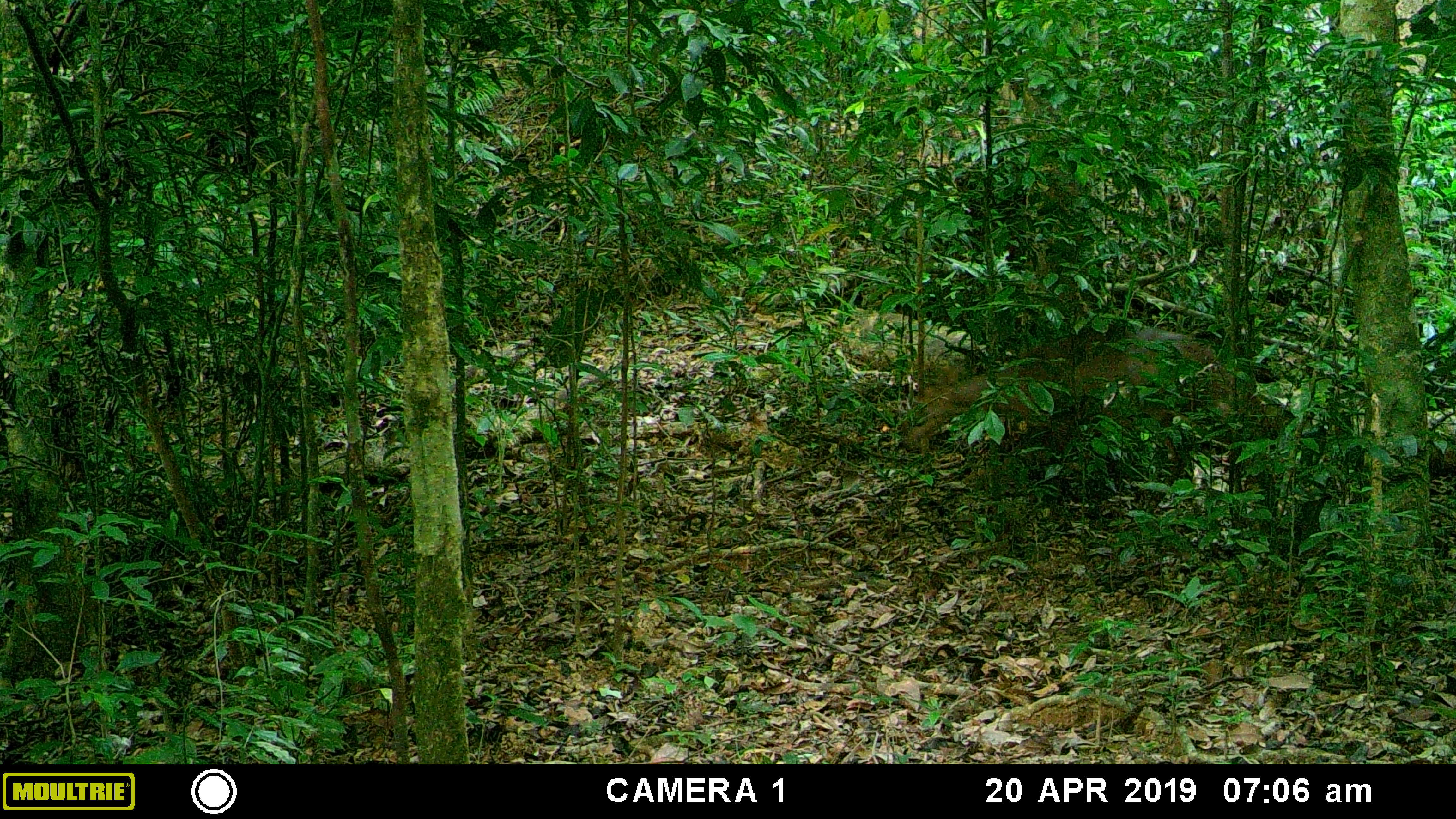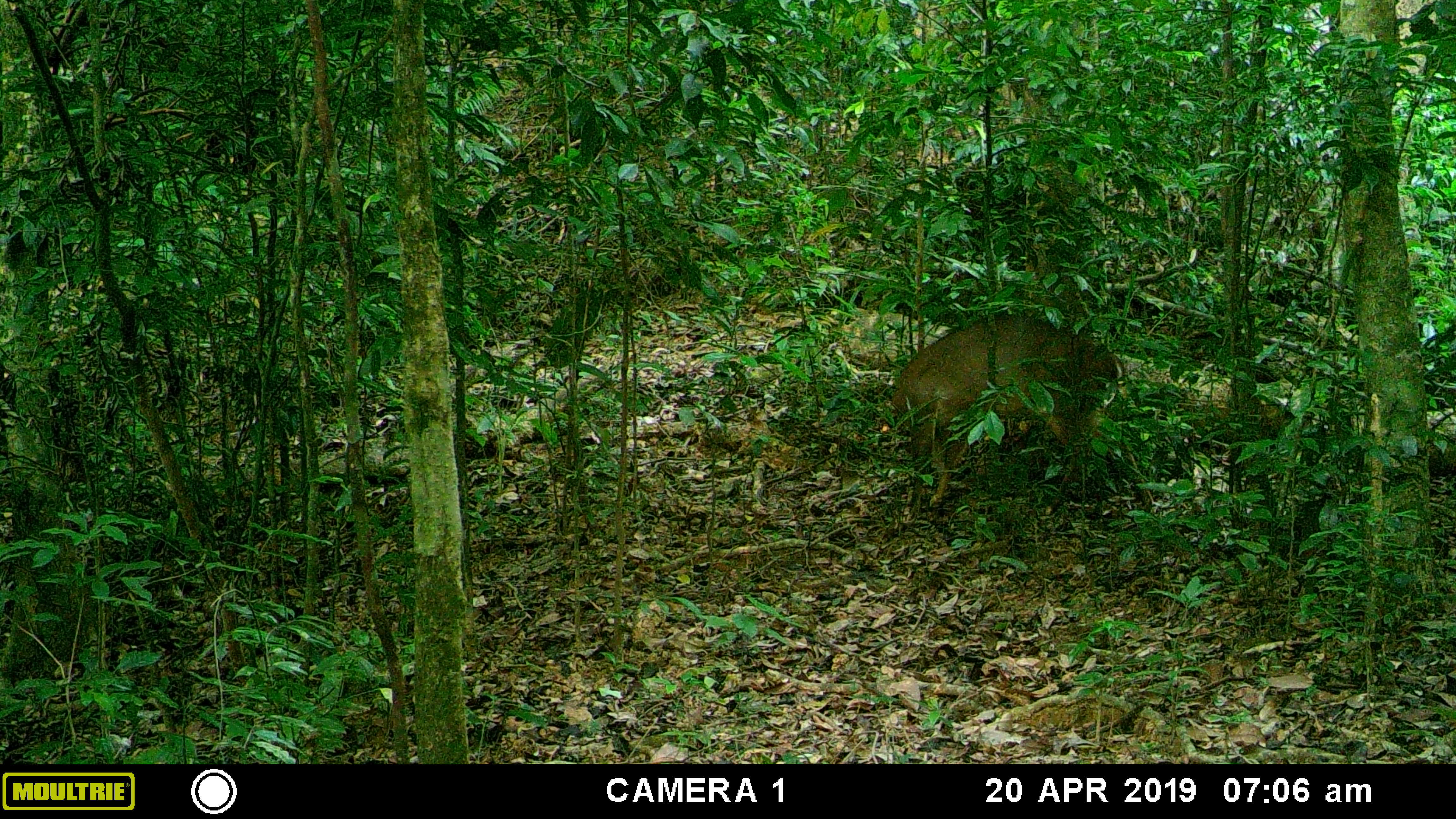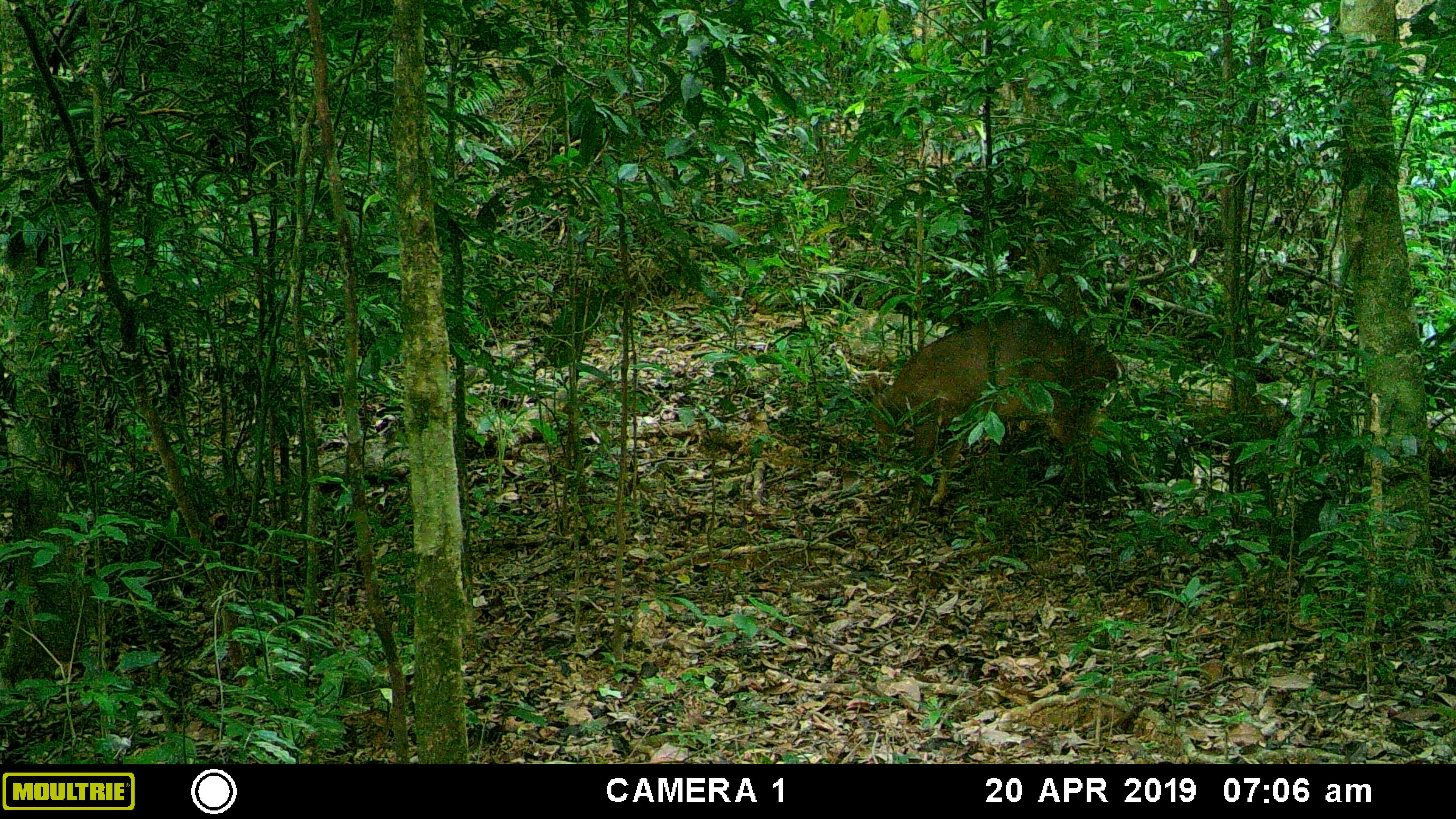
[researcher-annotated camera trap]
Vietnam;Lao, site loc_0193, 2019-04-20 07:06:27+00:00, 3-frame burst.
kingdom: Animalia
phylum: Chordata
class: Mammalia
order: Artiodactyla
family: Cervidae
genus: Muntiacus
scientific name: Muntiacus vuquangensis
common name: large-antlered muntjac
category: large antlered muntjac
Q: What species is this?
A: Large antlered muntjac (large-antlered muntjac) (Muntiacus vuquangensis).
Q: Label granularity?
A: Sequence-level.